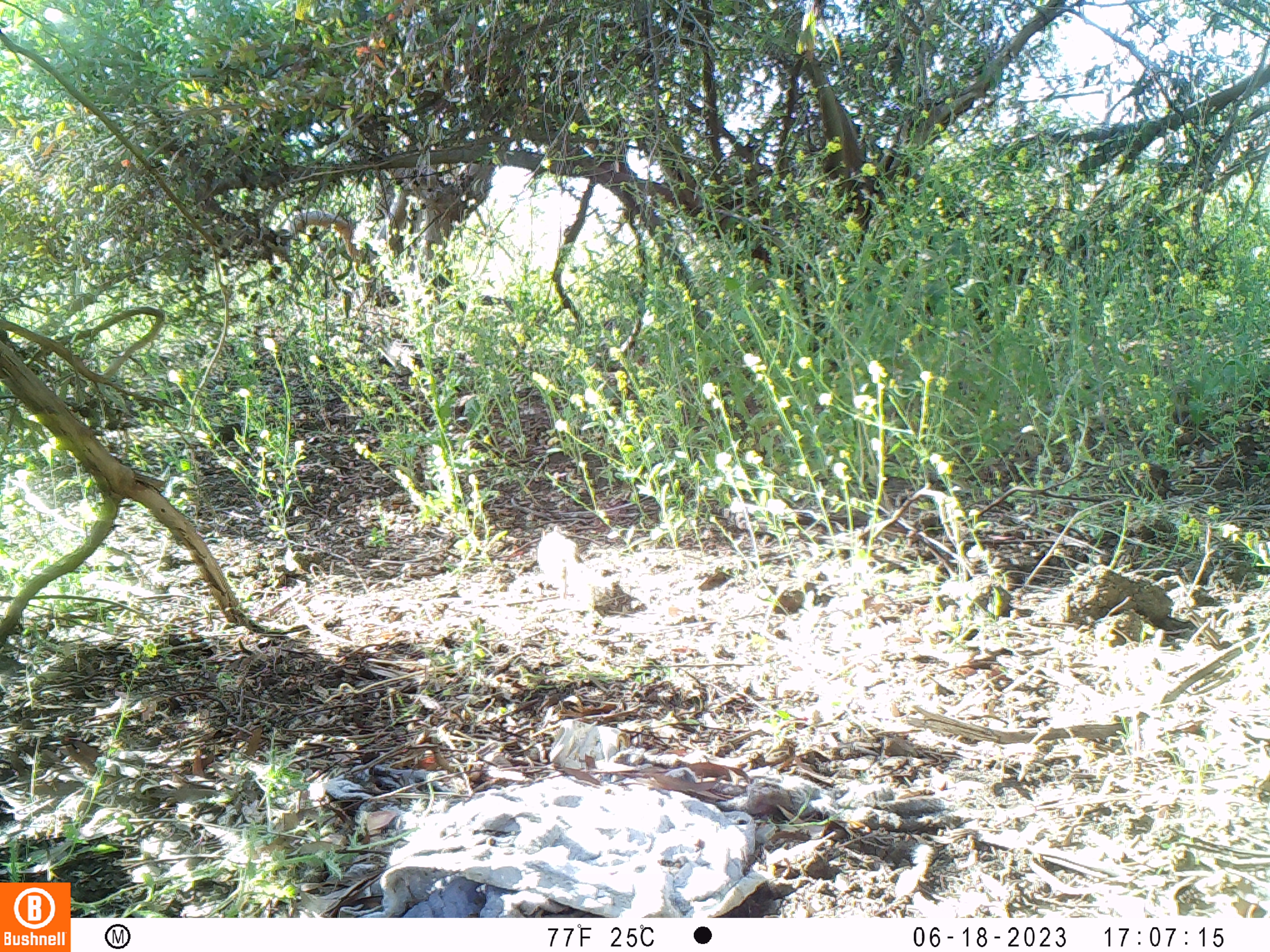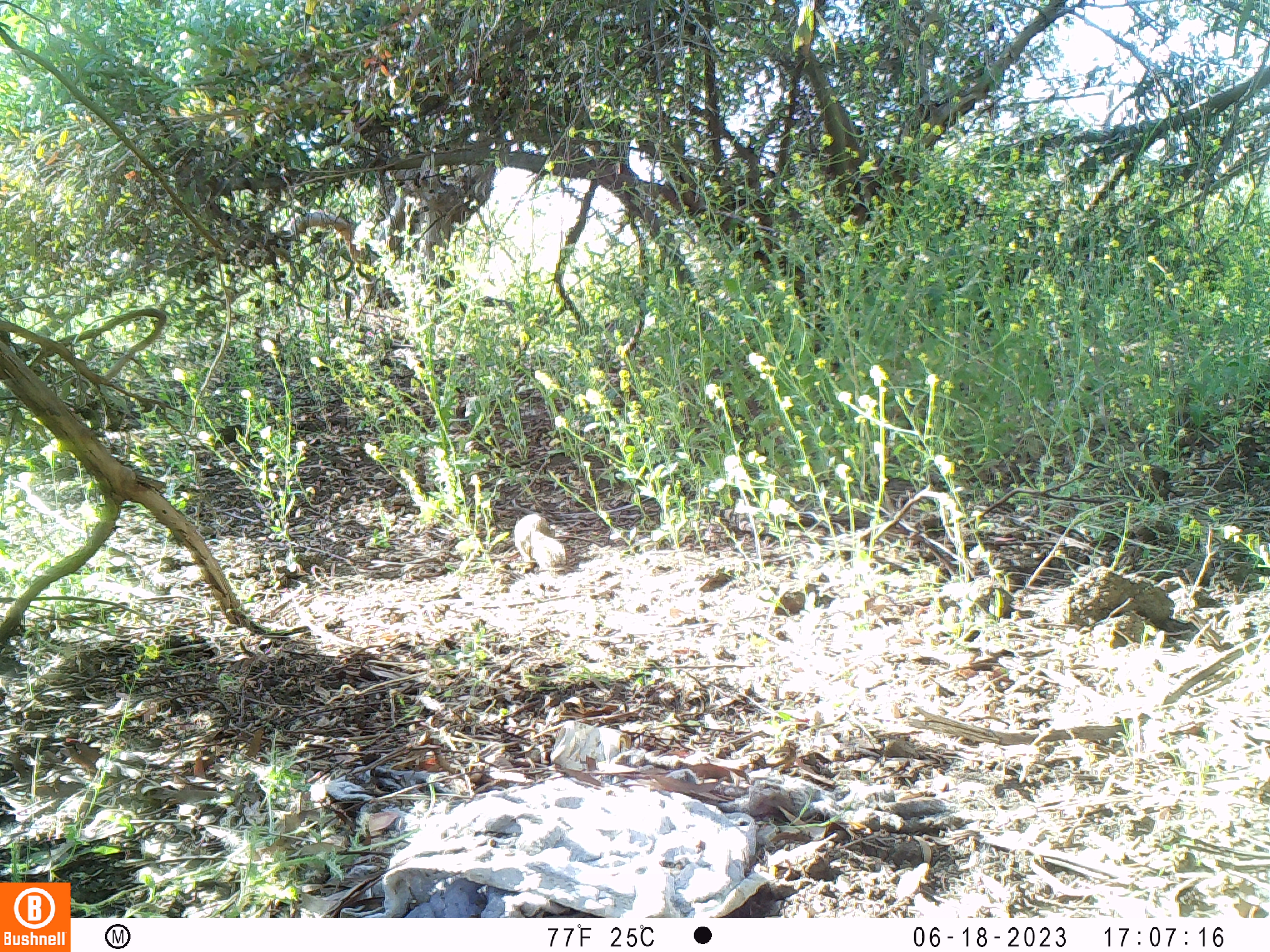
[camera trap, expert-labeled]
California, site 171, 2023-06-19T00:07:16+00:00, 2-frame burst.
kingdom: Animalia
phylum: Chordata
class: Mammalia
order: Rodentia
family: Sciuridae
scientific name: Sciuridae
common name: squirrel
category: unknown squirrel